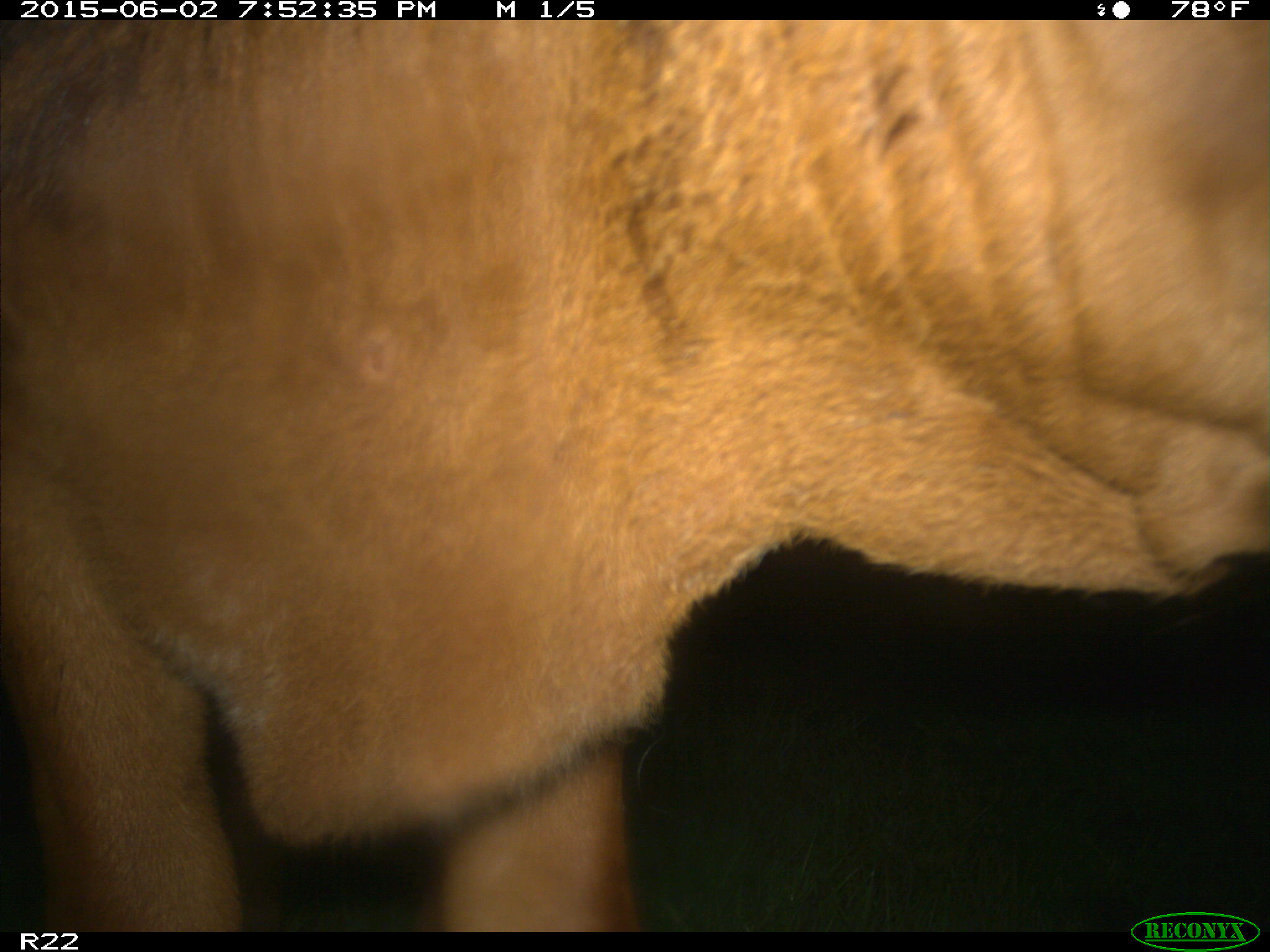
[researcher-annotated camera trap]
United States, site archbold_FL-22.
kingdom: Animalia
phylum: Chordata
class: Mammalia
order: Artiodactyla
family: Bovidae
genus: Bos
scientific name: Bos taurus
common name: domestic cow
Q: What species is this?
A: Bos taurus (domestic cow).